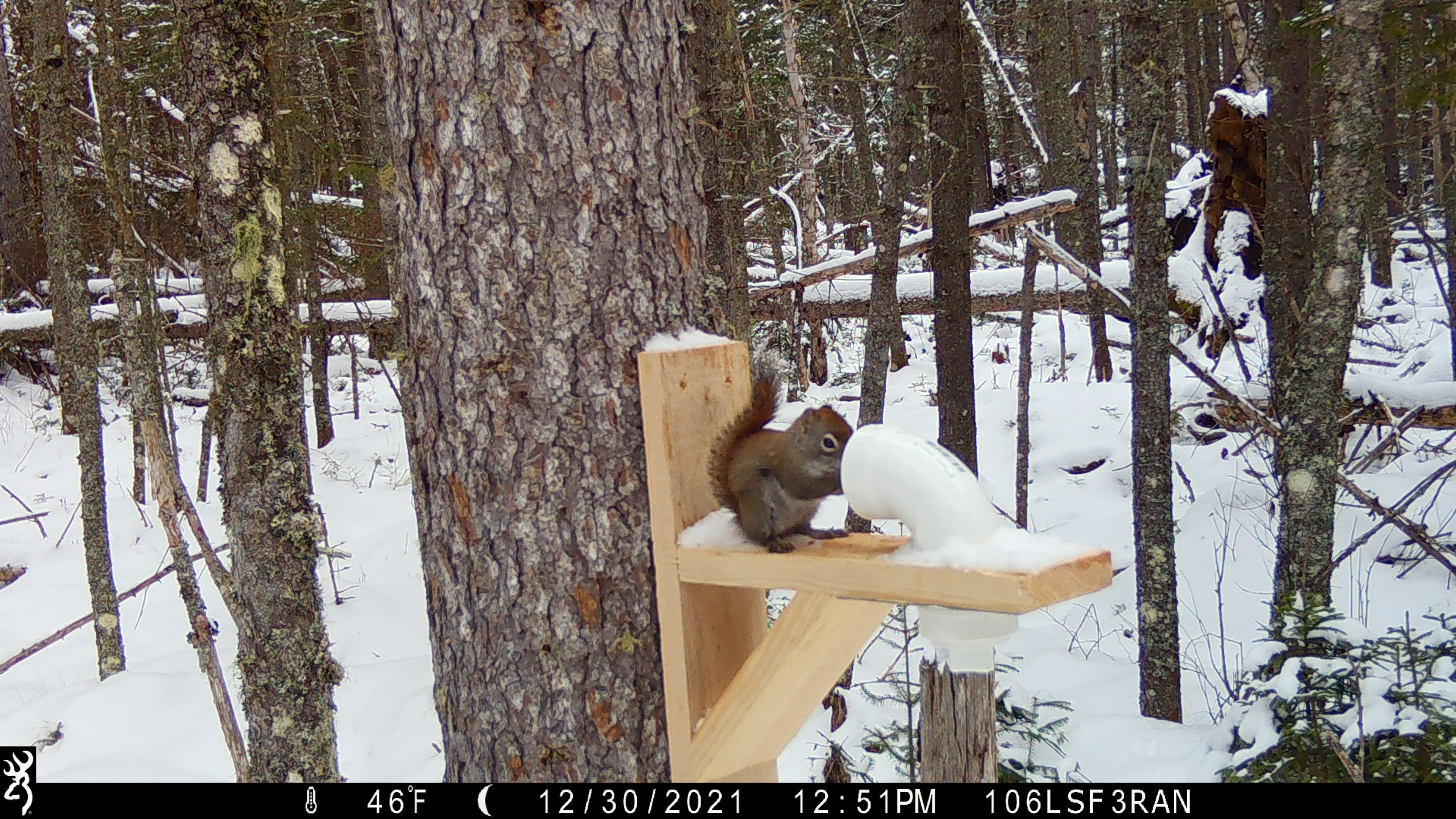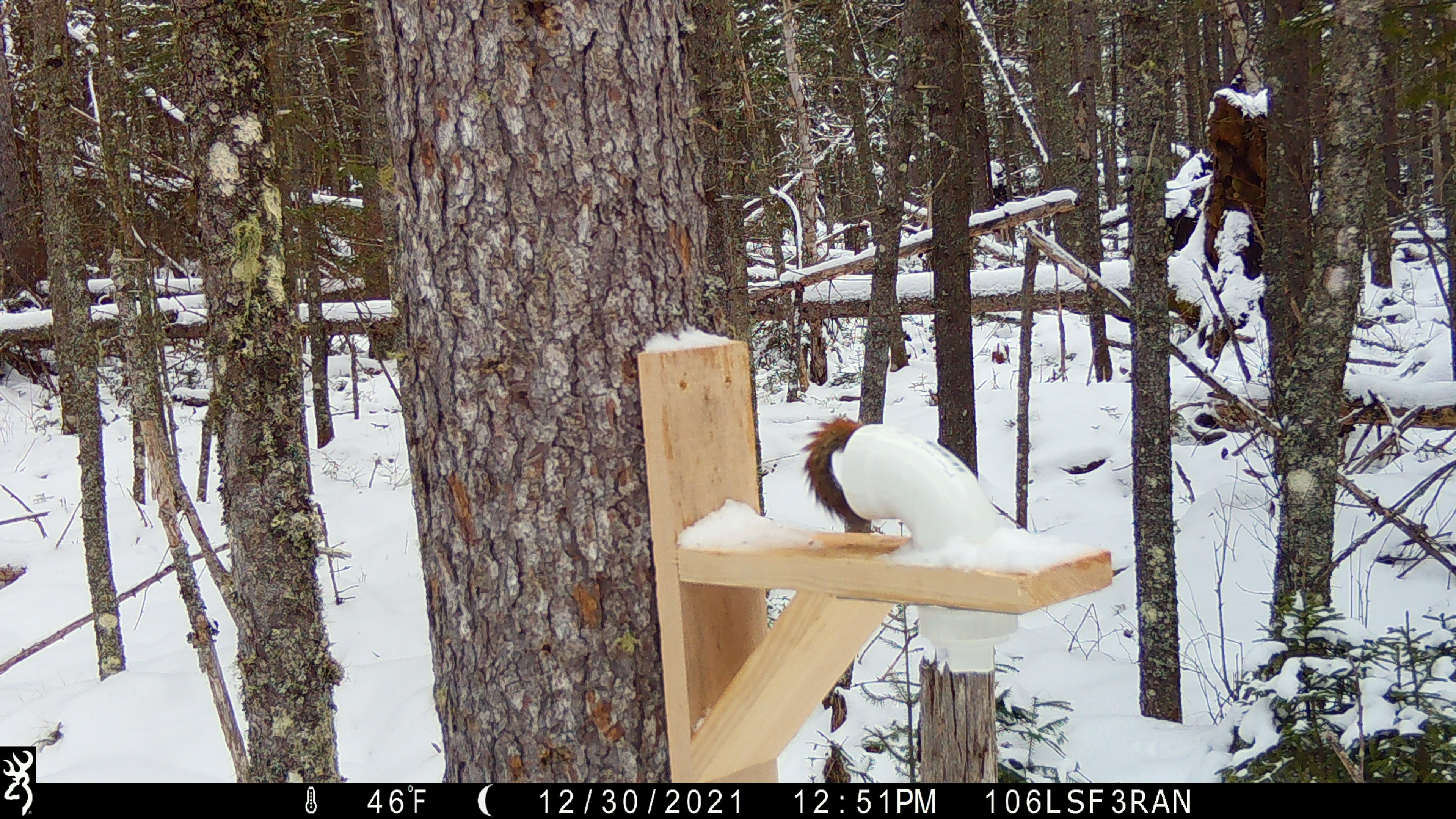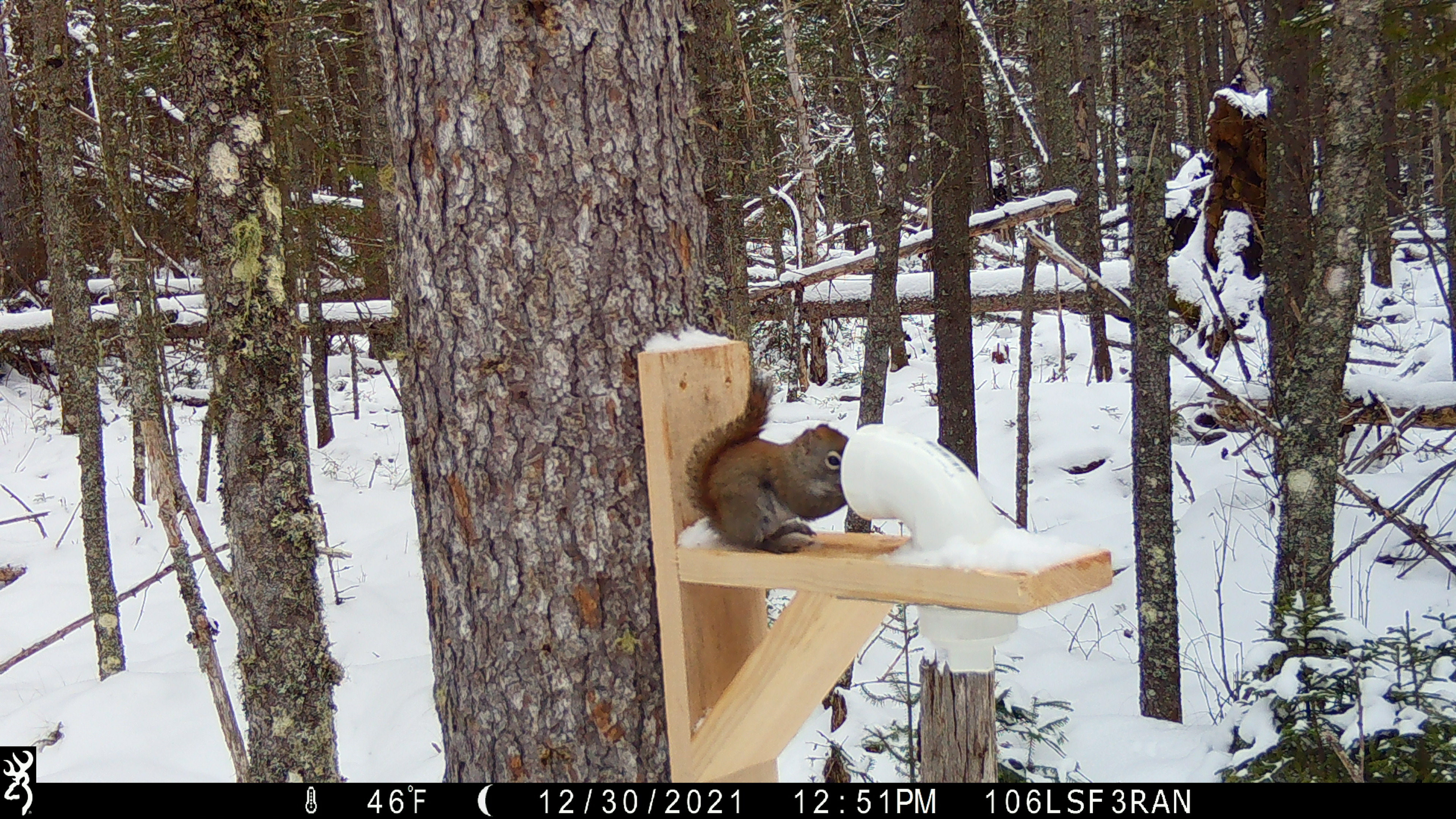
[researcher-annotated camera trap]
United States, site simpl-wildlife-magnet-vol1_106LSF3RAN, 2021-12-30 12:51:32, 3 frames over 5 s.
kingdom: Animalia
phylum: Chordata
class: Mammalia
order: Rodentia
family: Sciuridae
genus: Tamiasciurus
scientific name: Tamiasciurus hudsonicus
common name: red squirrel